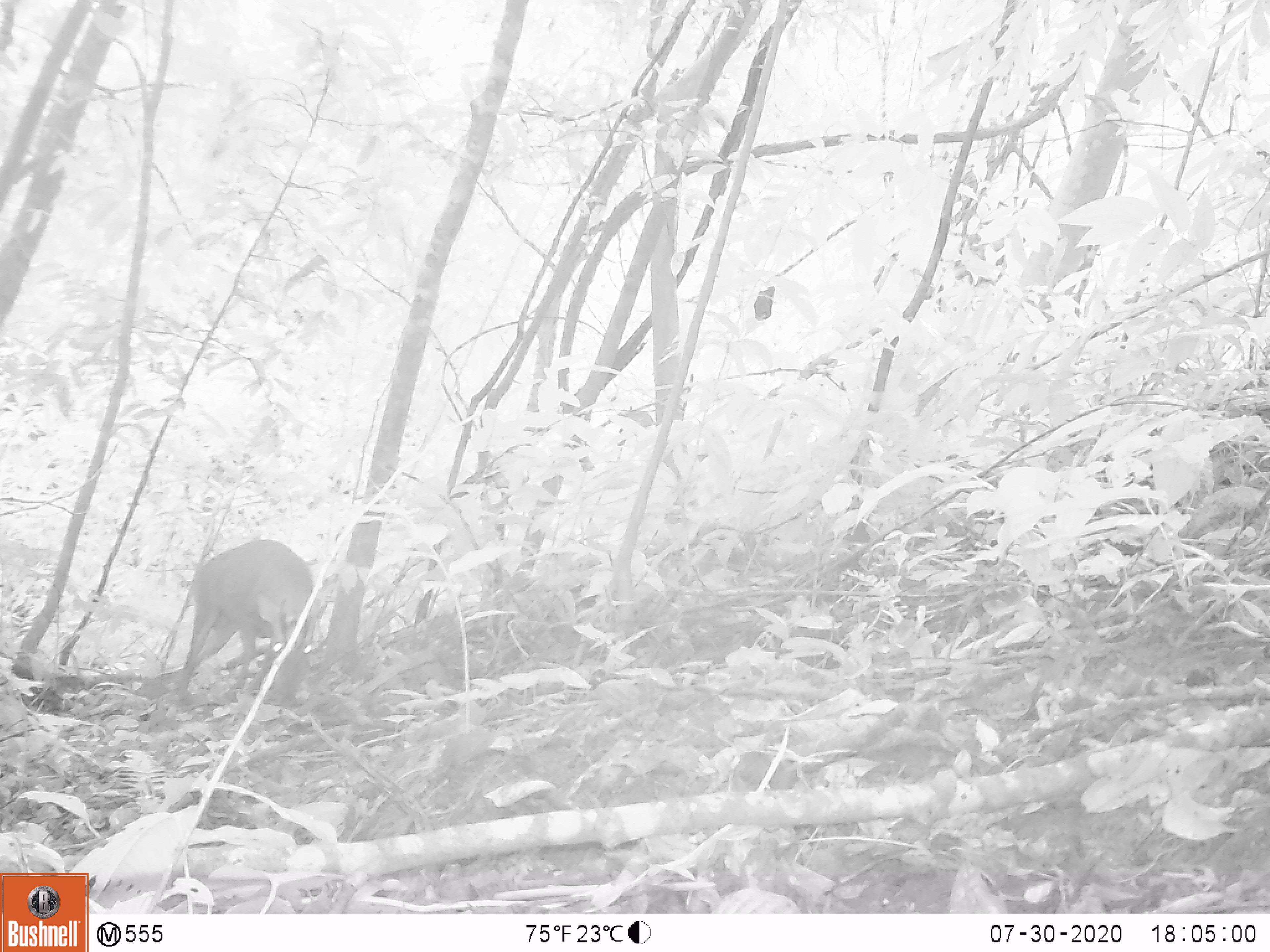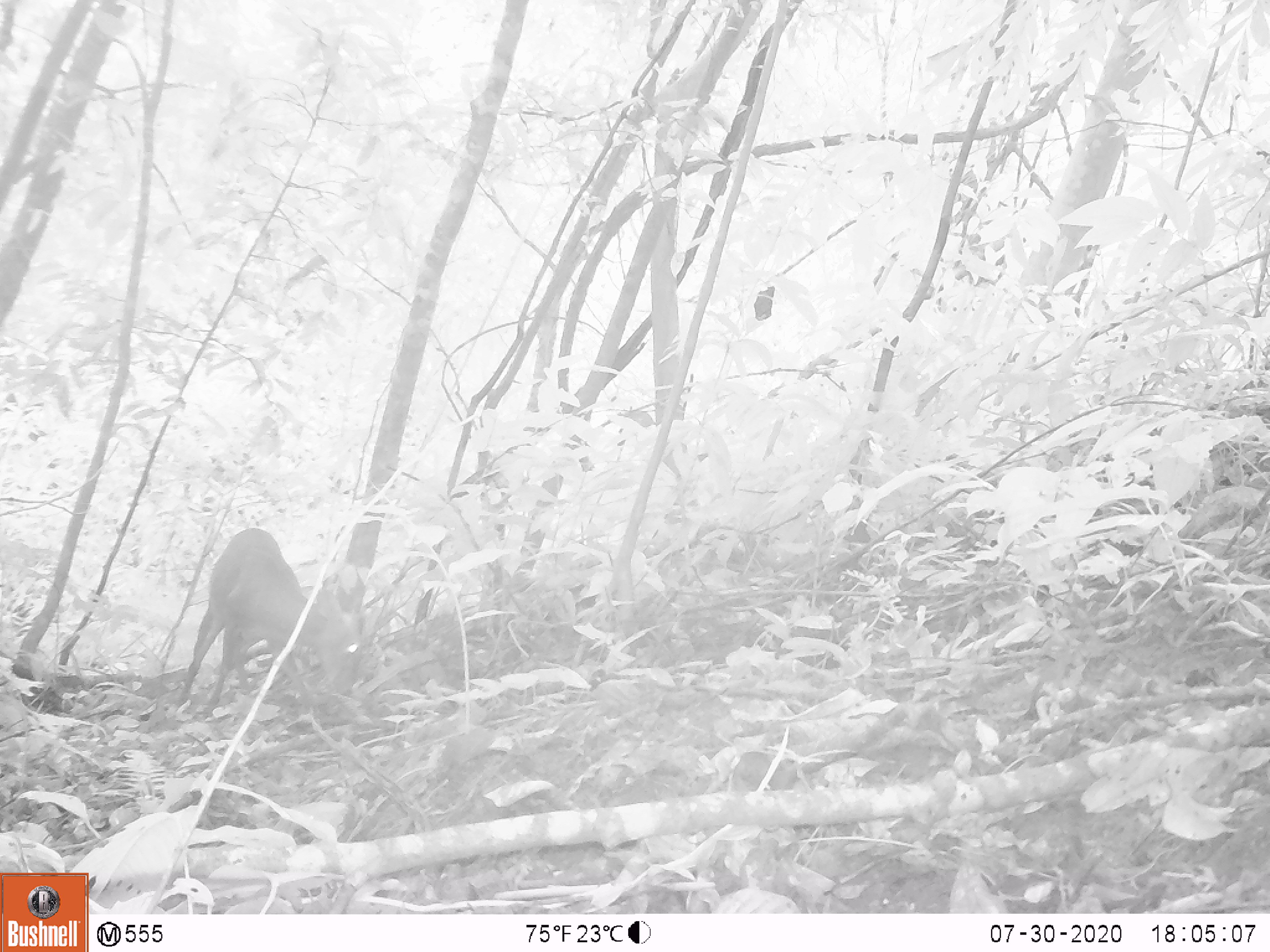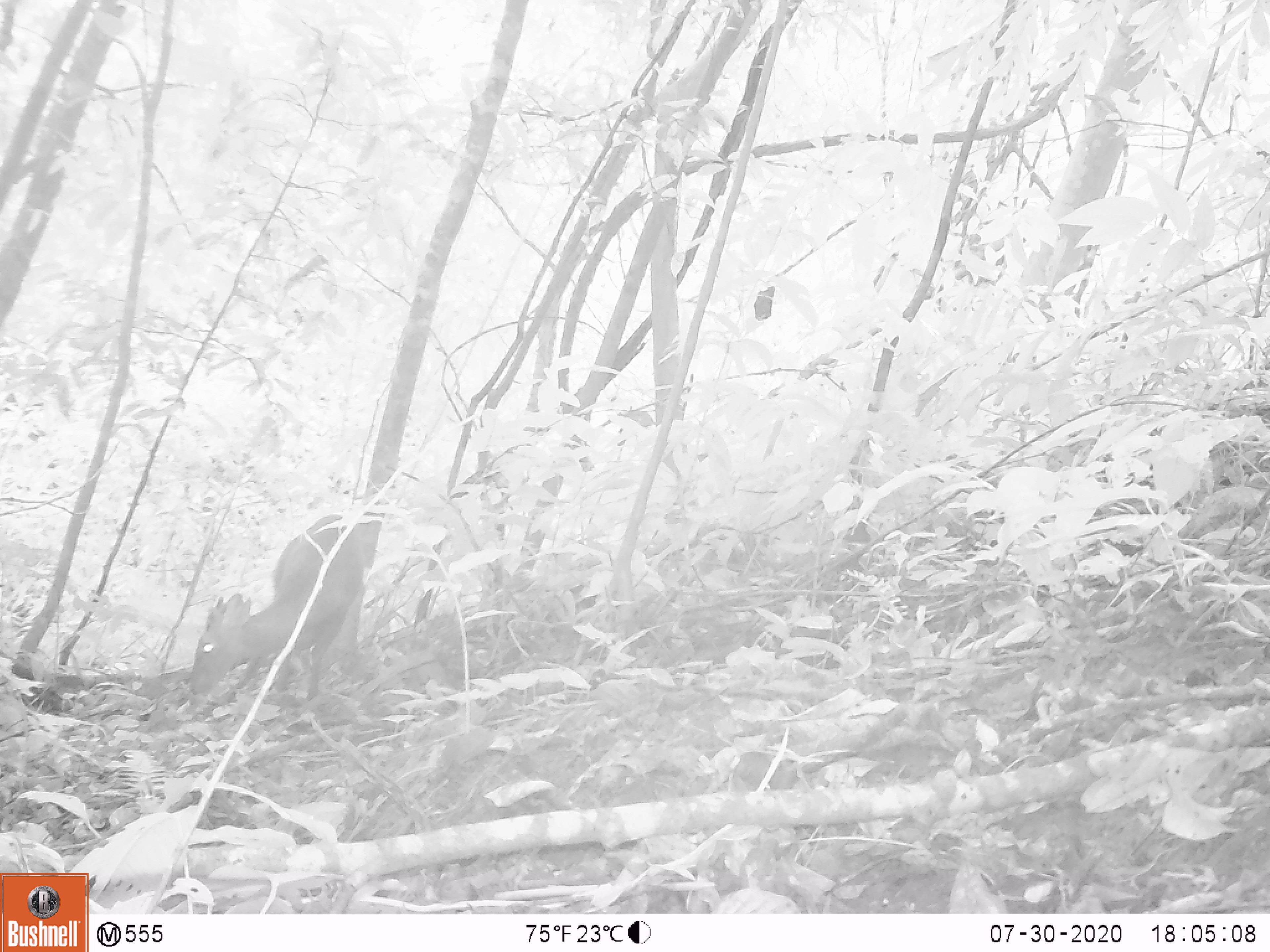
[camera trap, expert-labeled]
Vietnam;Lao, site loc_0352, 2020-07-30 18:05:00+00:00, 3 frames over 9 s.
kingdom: Animalia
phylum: Chordata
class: Mammalia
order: Artiodactyla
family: Cervidae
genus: Muntiacus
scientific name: Muntiacus rooseveltorum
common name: roosevelt's muntjac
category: roosevelts muntjac group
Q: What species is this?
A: Roosevelts muntjac group (roosevelt's muntjac) (Muntiacus rooseveltorum).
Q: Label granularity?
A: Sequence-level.